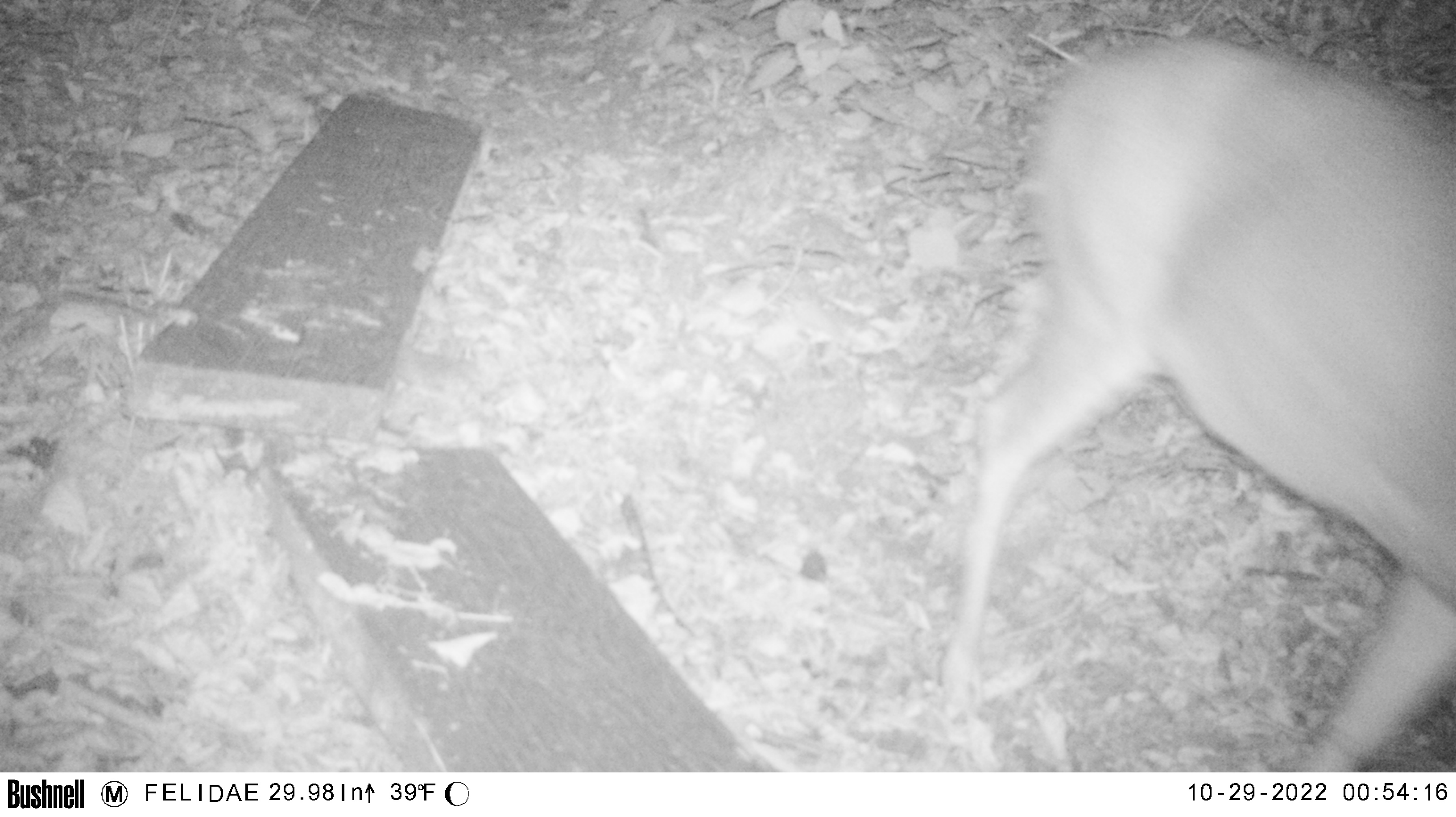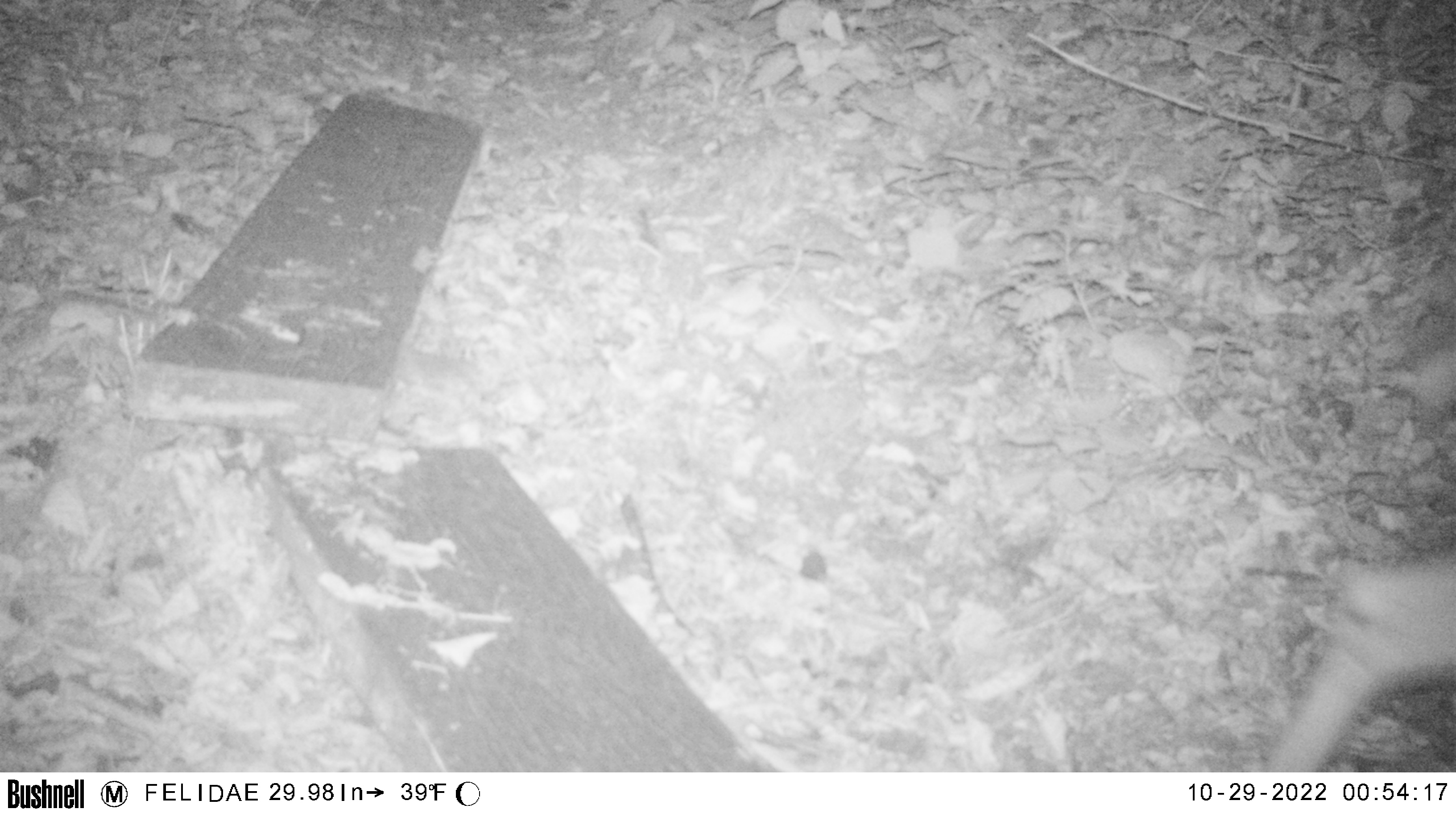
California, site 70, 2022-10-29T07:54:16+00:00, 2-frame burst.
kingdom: Animalia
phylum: Chordata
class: Mammalia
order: Artiodactyla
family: Cervidae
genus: Odocoileus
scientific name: Odocoileus hemionus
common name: mule deer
Mule deer (Odocoileus hemionus).